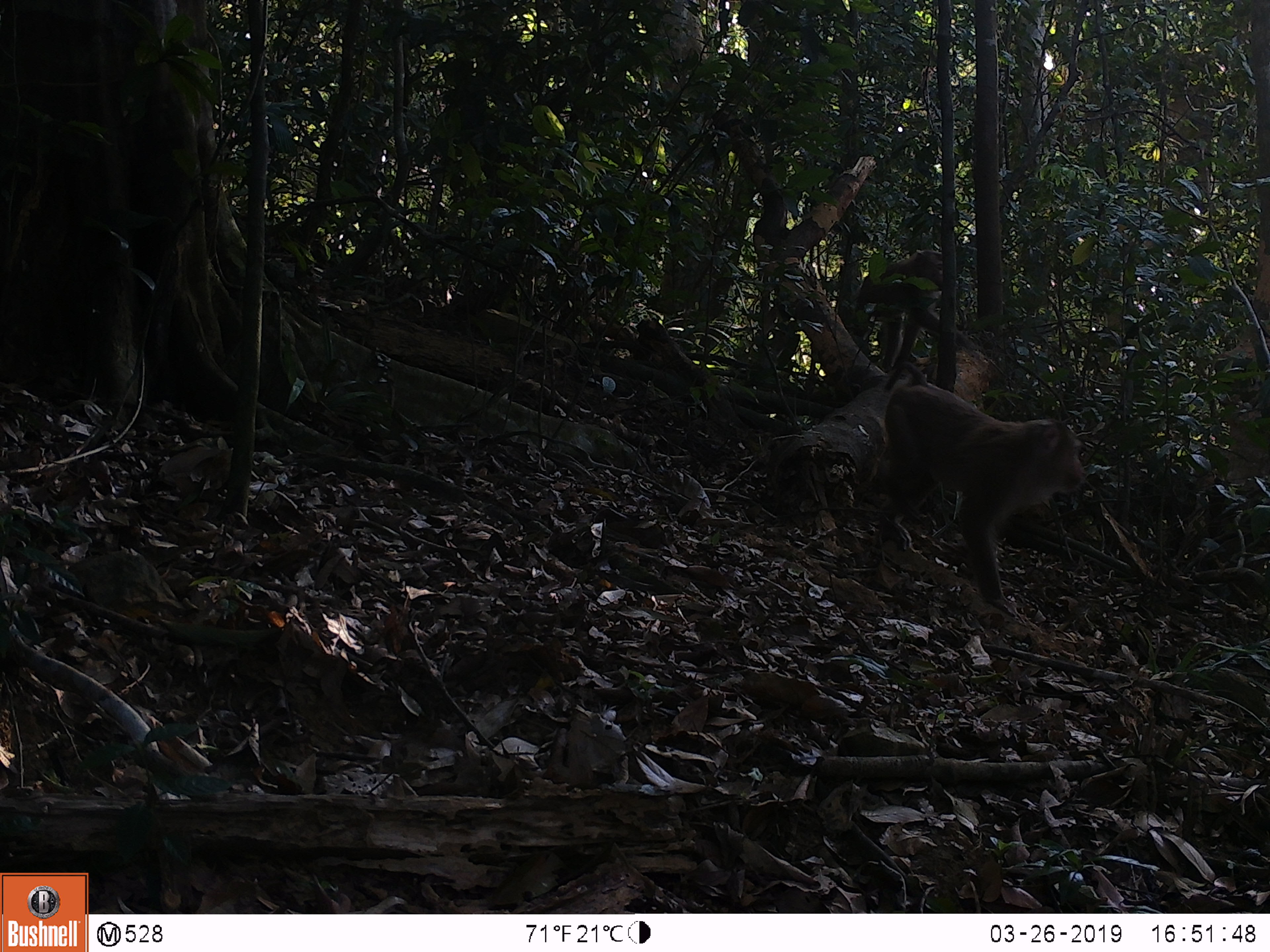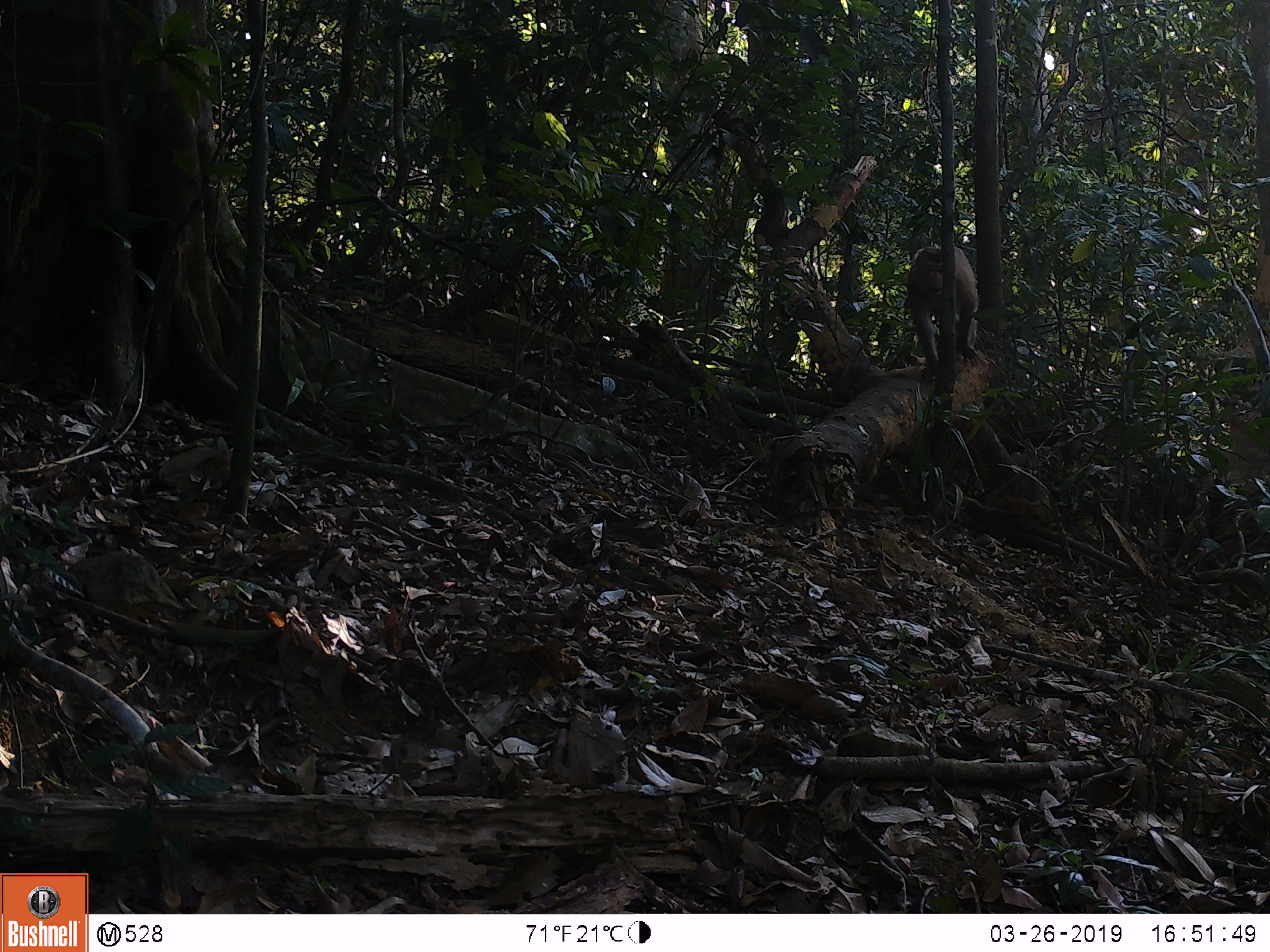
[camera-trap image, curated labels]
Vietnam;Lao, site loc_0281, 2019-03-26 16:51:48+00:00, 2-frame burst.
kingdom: Animalia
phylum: Chordata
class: Mammalia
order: Primates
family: Cercopithecidae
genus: Macaca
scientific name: Macaca nemestrina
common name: pig-tailed macaque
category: pig tailed macaque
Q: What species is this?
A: Pig tailed macaque (pig-tailed macaque) (Macaca nemestrina).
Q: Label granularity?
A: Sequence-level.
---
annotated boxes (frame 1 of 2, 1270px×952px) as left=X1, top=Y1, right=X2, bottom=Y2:
pig tailed macaque: left=879, top=360, right=1089, bottom=616; left=851, top=249, right=980, bottom=372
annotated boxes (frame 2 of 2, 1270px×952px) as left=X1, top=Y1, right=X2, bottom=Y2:
pig tailed macaque: left=907, top=245, right=983, bottom=378